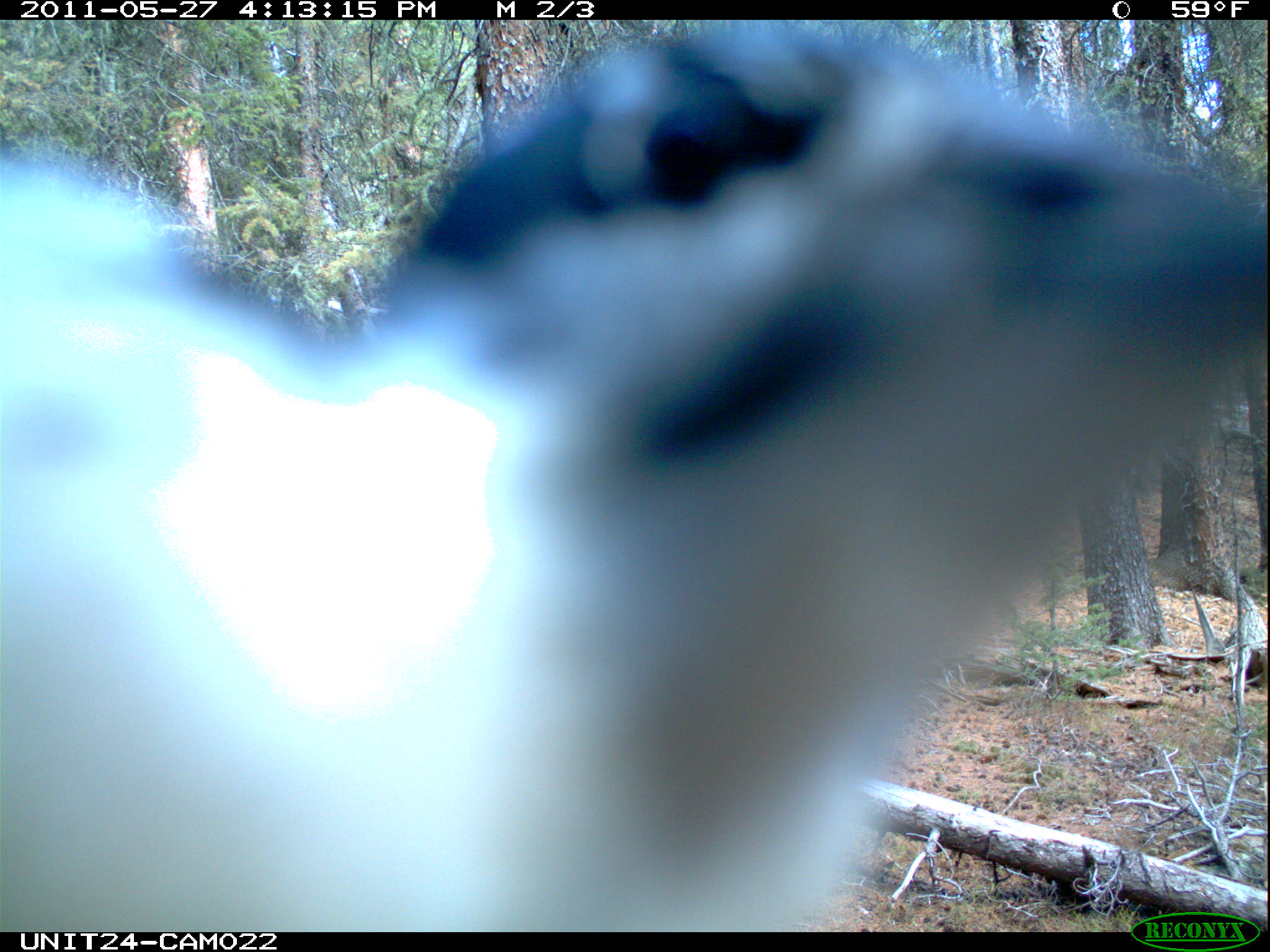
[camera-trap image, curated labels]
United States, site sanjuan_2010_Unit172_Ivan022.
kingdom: Animalia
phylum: Chordata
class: Aves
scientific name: Aves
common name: birds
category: unidentified bird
Unidentified bird (birds) (Aves).